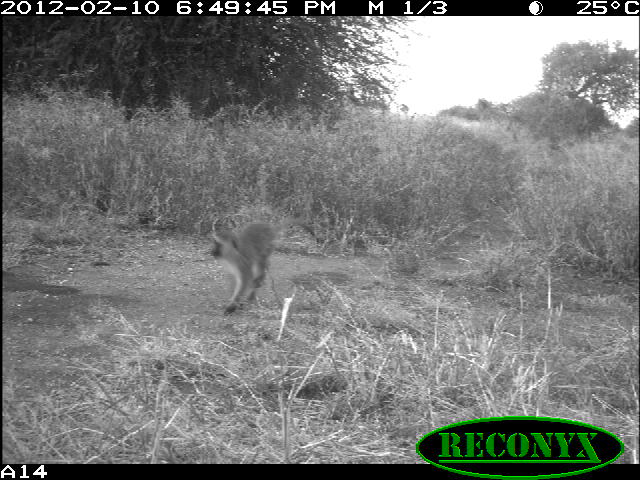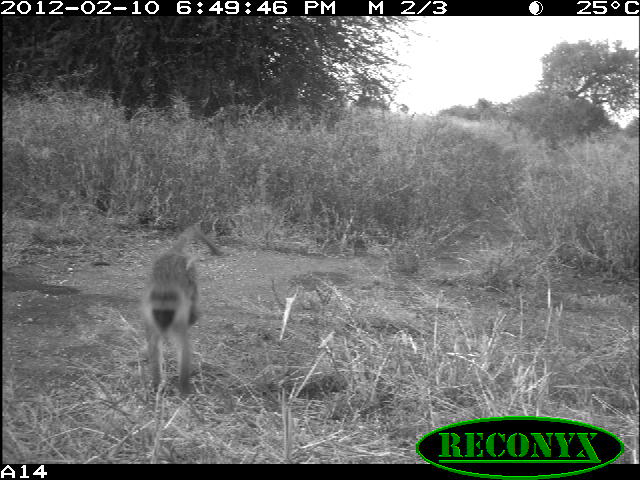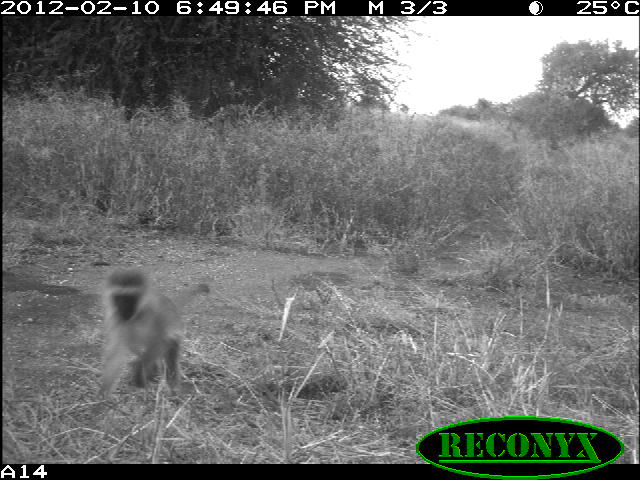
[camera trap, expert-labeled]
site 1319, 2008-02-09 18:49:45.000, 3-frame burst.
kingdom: Animalia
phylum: Chordata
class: Mammalia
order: Primates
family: Cercopithecidae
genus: Chlorocebus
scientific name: Chlorocebus pygerythrus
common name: vervet monkey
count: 1